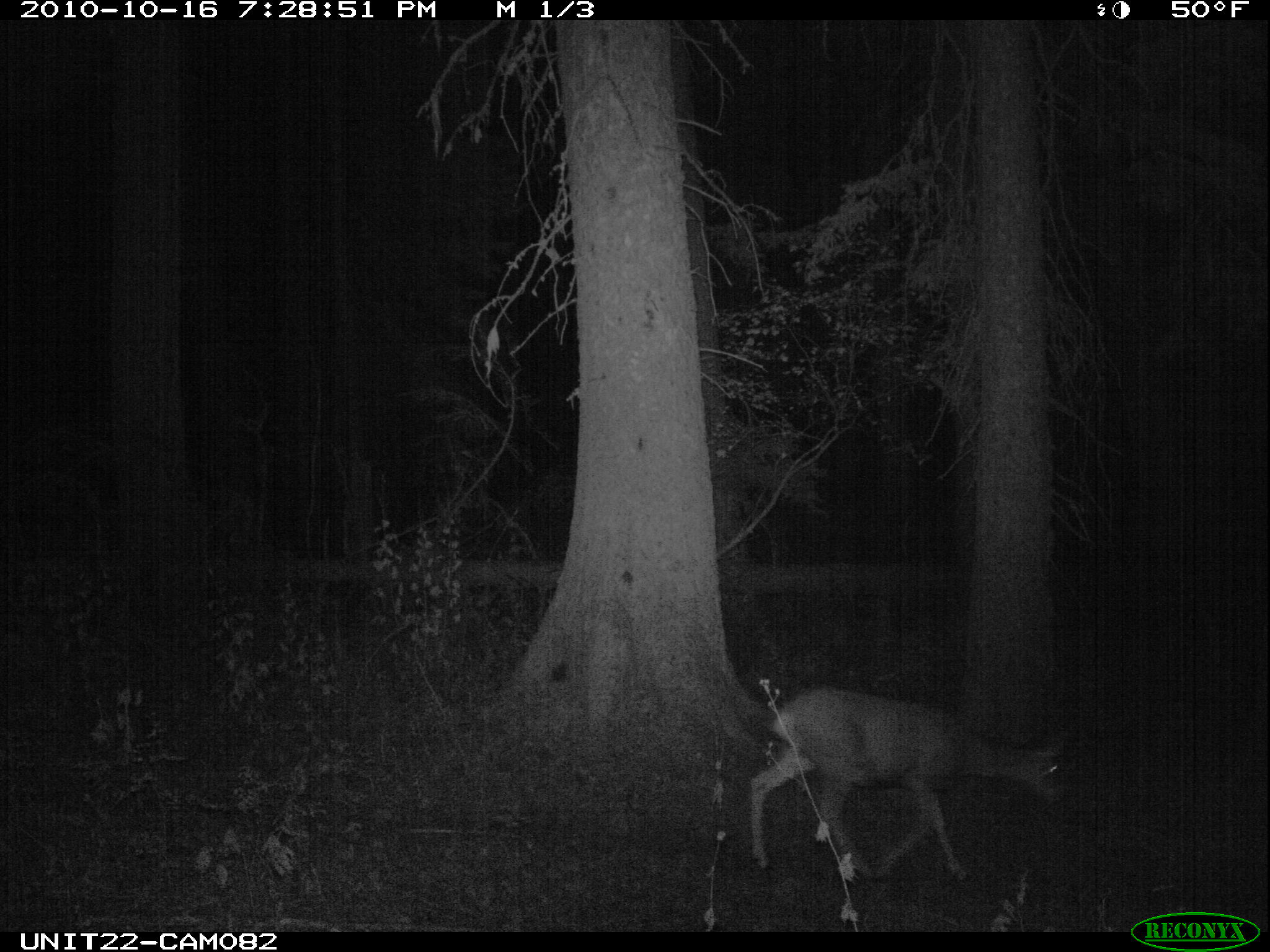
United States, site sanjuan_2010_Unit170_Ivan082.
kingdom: Animalia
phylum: Chordata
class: Mammalia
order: Artiodactyla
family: Cervidae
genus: Odocoileus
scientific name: Odocoileus hemionus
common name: mule deer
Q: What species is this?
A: Odocoileus hemionus (mule deer).